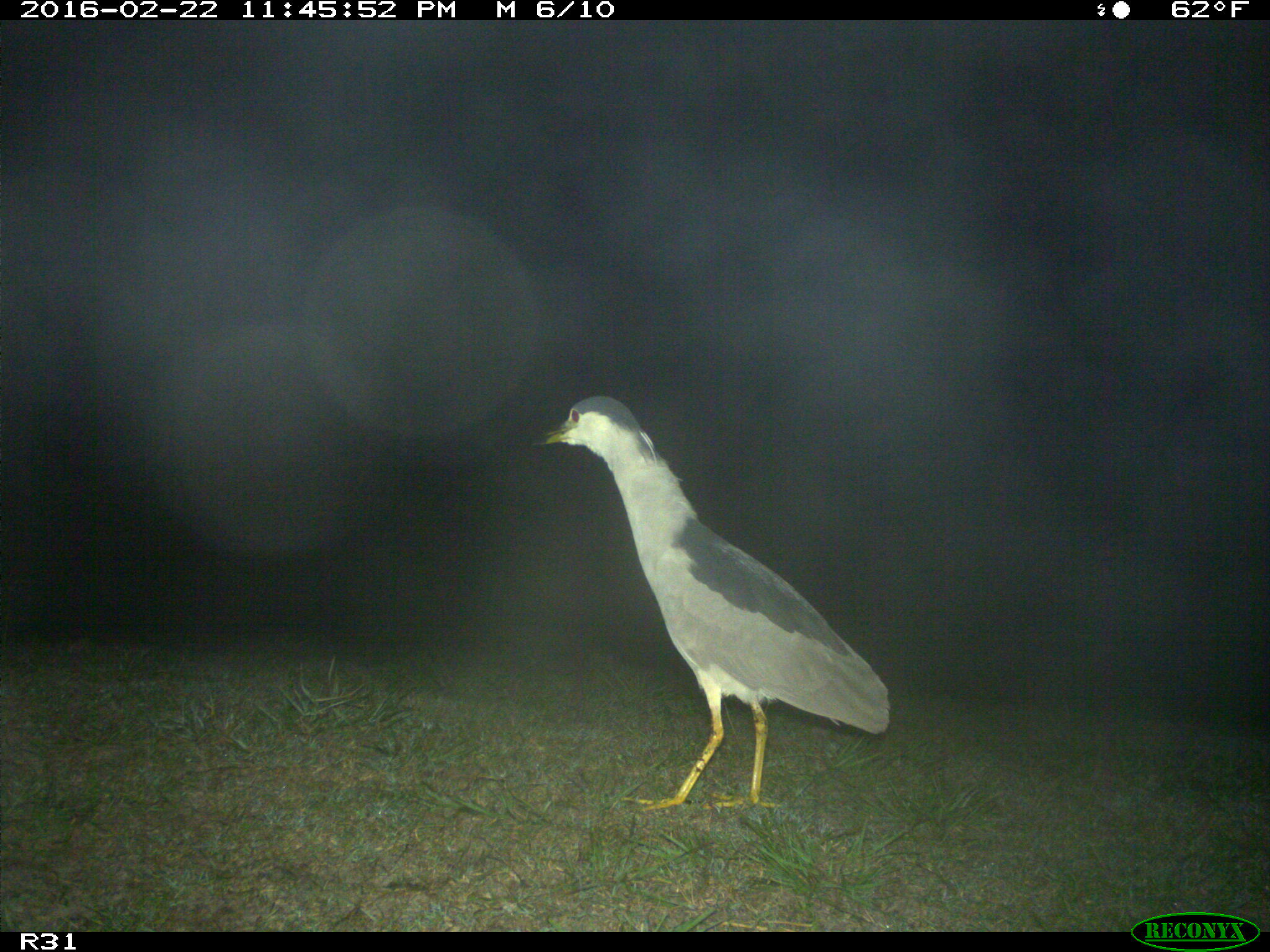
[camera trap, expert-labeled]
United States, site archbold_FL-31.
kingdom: Animalia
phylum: Chordata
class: Aves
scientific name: Aves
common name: birds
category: unidentified bird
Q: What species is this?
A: Unidentified bird (birds) (Aves).